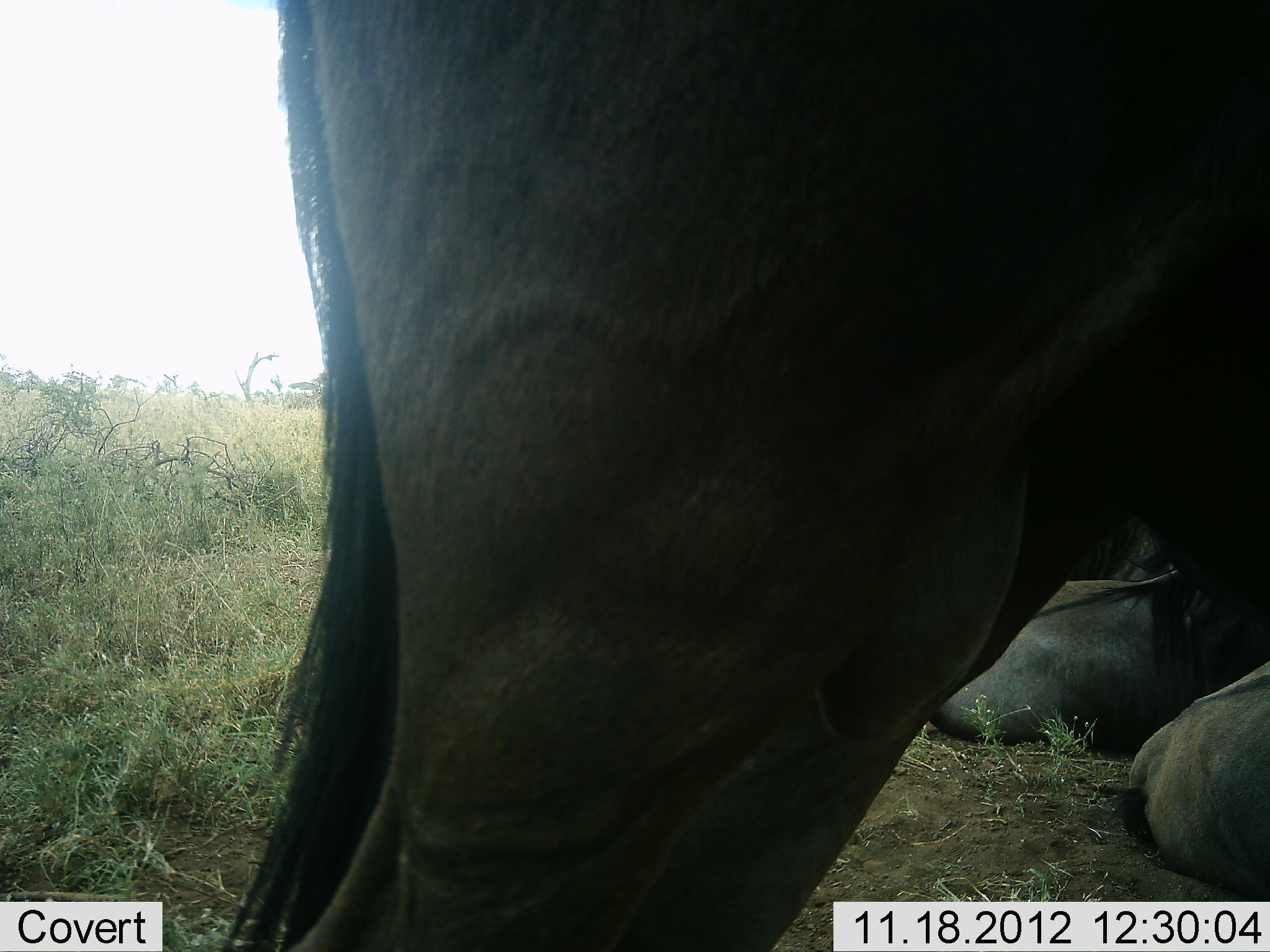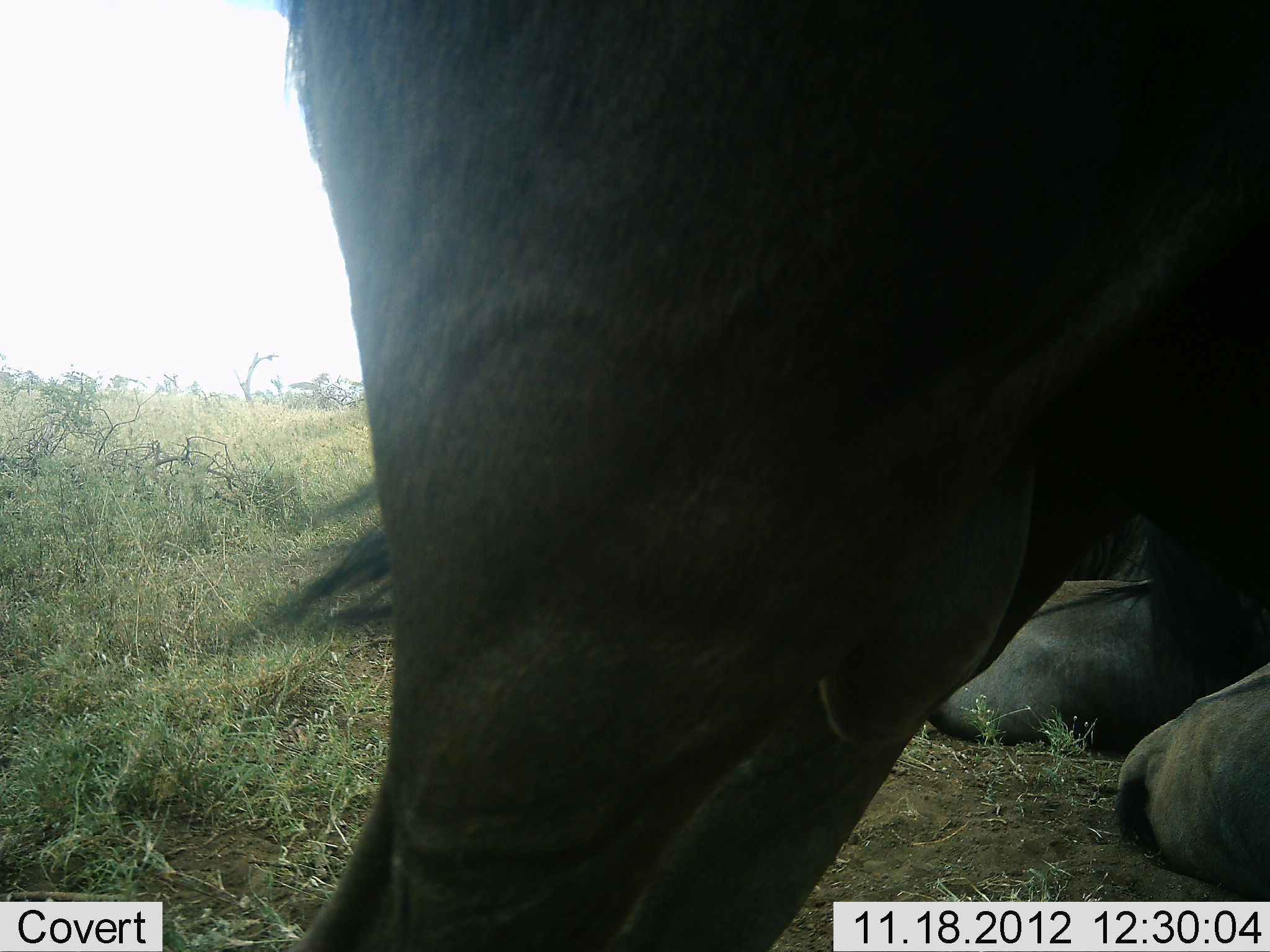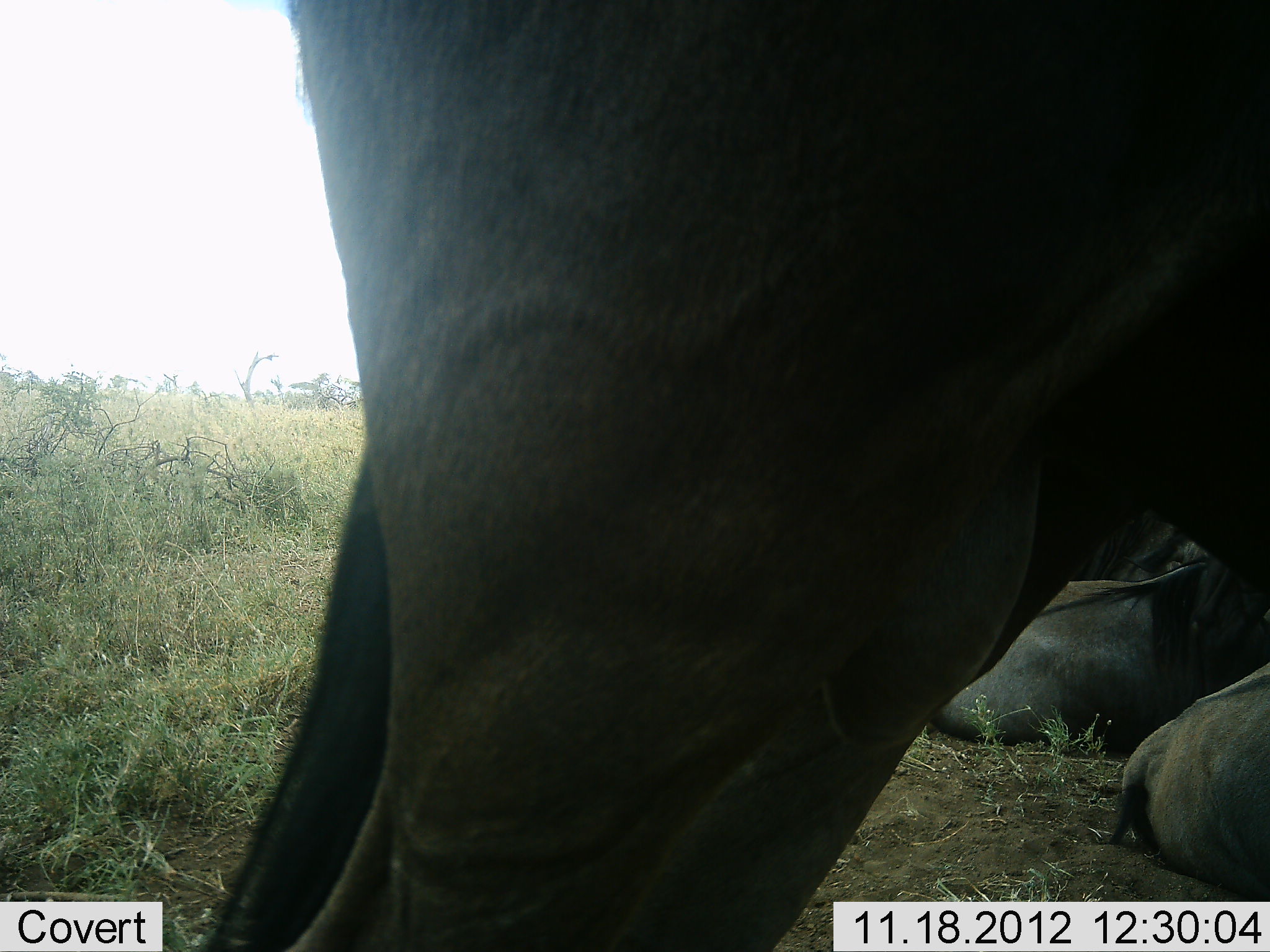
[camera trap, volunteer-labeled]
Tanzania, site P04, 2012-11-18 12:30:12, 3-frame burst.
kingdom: Animalia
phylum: Chordata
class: Mammalia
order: Artiodactyla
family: Bovidae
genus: Connochaetes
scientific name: Connochaetes taurinus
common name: blue wildebeest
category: wildebeest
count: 3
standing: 70%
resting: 100%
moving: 0%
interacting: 0%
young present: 0%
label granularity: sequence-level